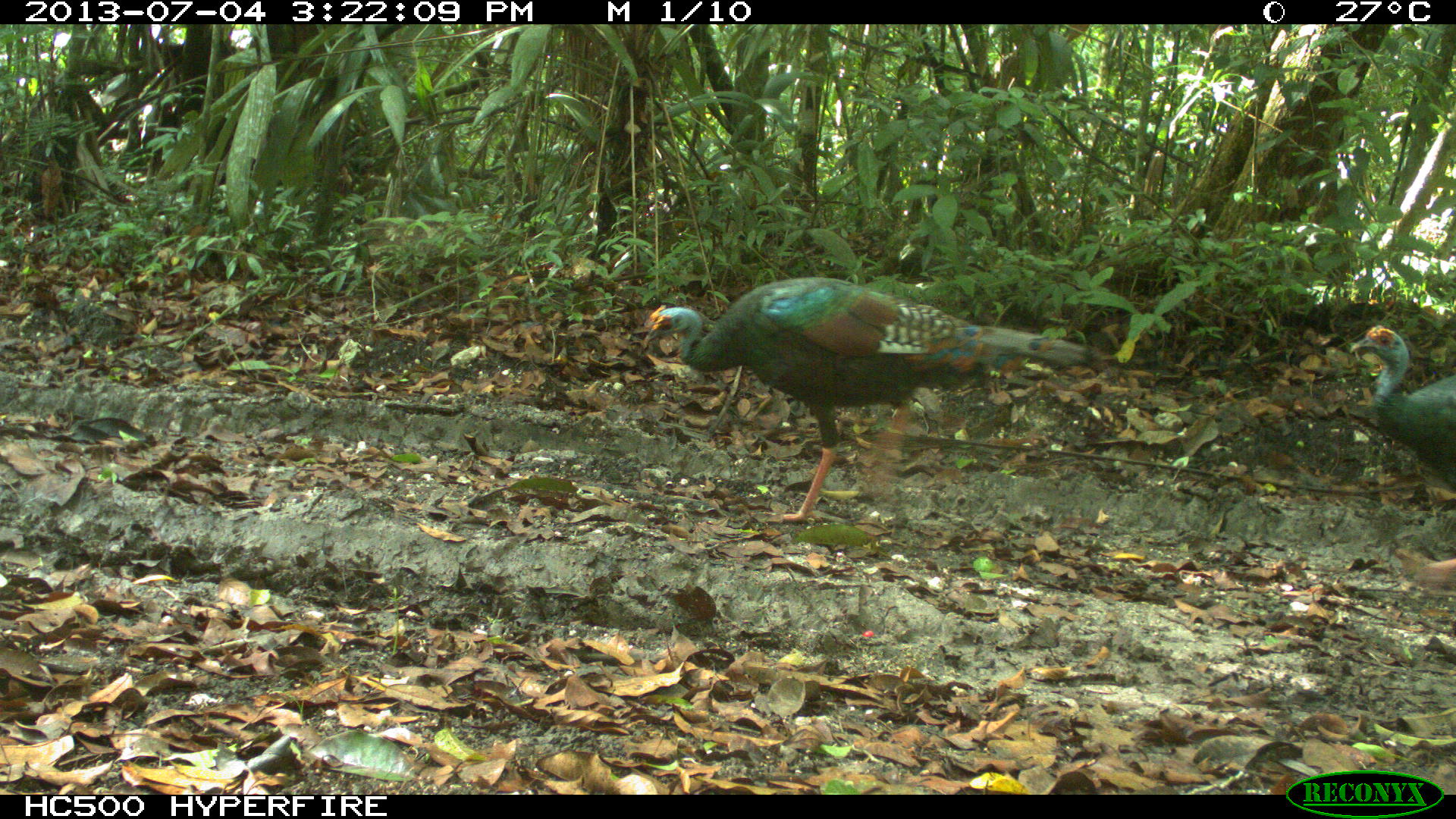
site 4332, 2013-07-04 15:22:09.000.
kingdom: Animalia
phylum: Chordata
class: Aves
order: Galliformes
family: Phasianidae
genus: Meleagris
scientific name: Meleagris ocellata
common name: ocellated turkey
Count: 2.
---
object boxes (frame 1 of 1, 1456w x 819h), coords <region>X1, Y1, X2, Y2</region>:
meleagris ocellata: <region>637, 275, 1093, 526</region>; <region>1347, 306, 1455, 570</region>